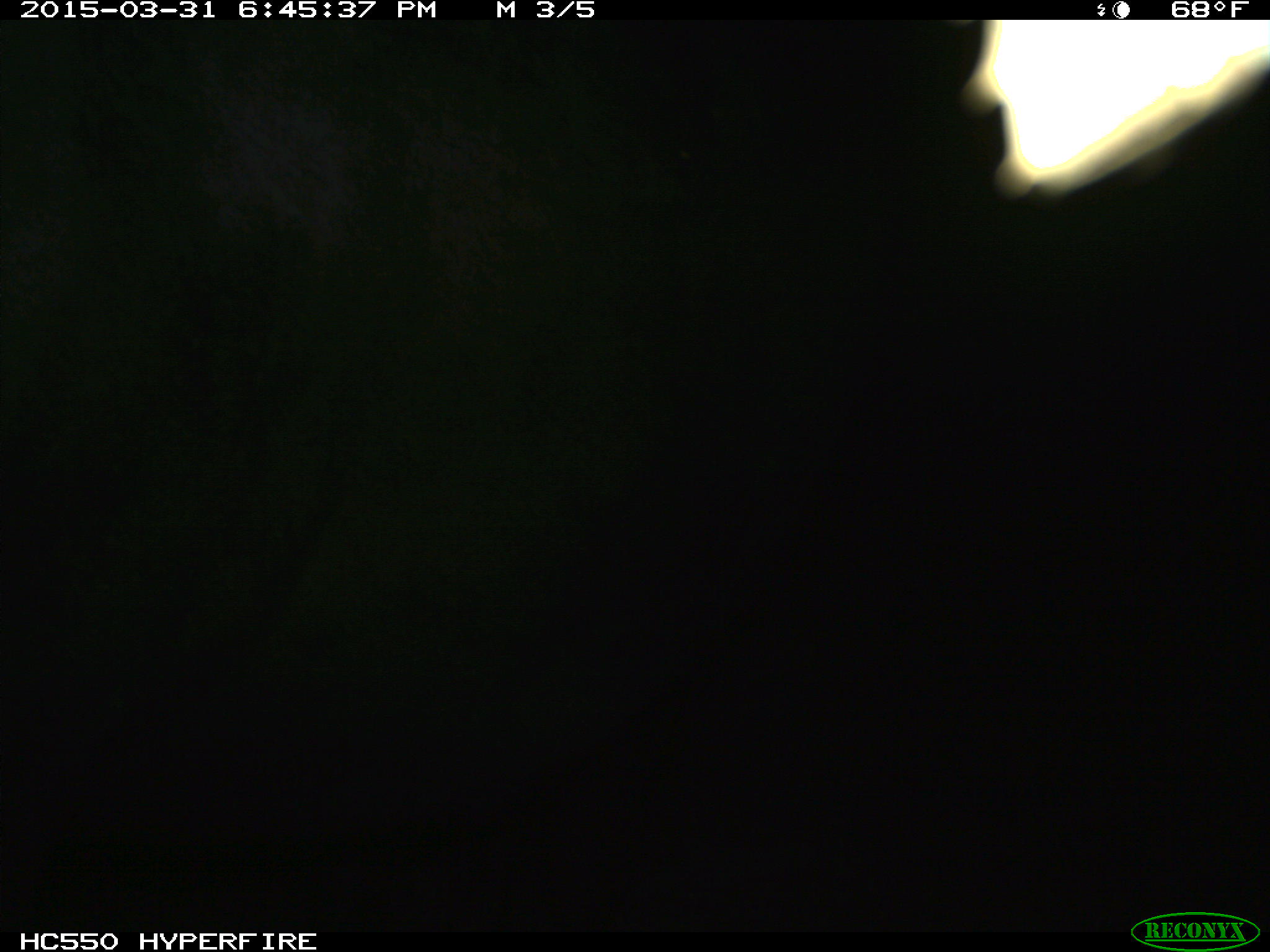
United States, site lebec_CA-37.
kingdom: Animalia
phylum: Chordata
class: Mammalia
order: Artiodactyla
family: Bovidae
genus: Bos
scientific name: Bos taurus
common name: domestic cow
Bos taurus (domestic cow).